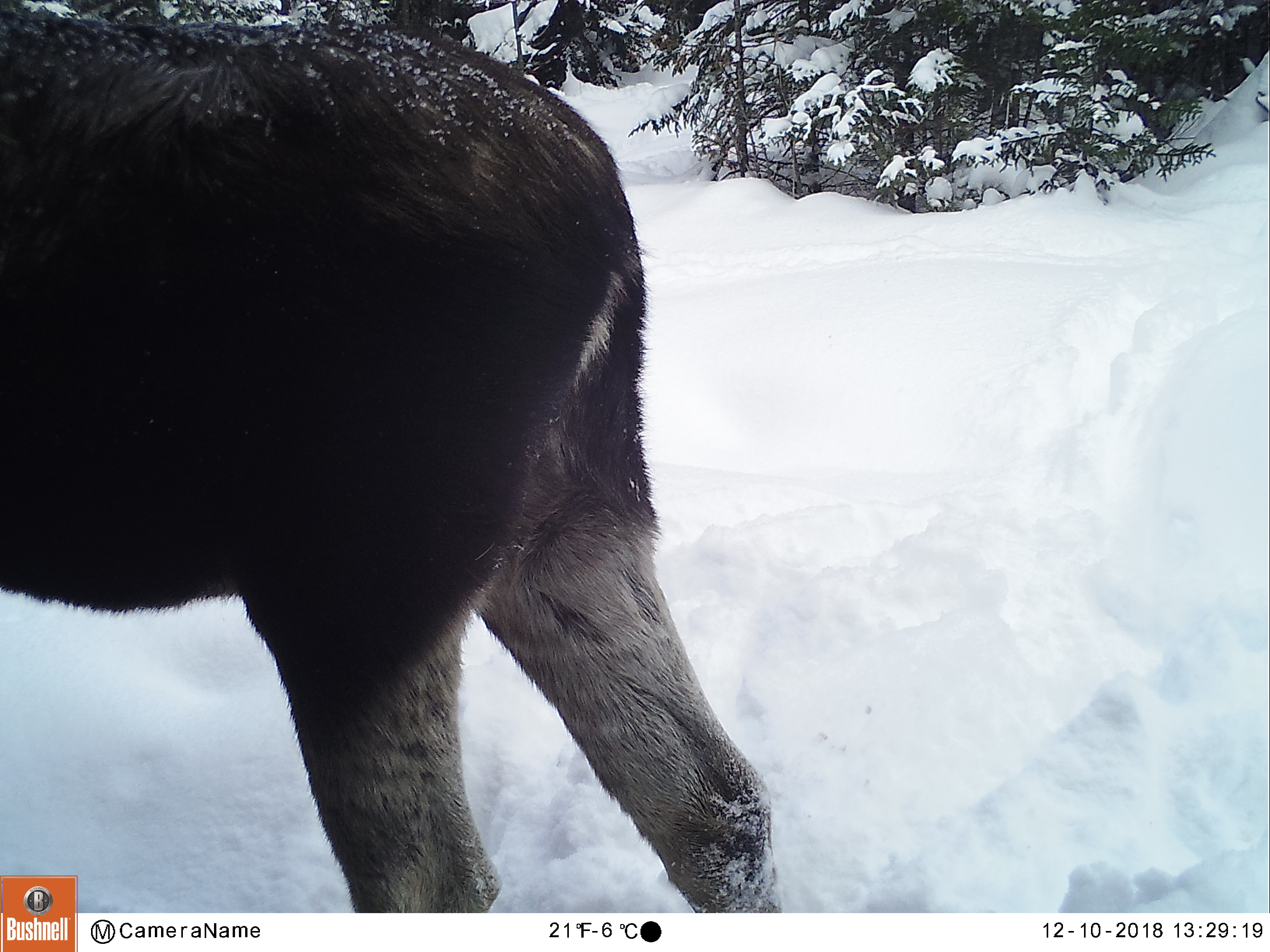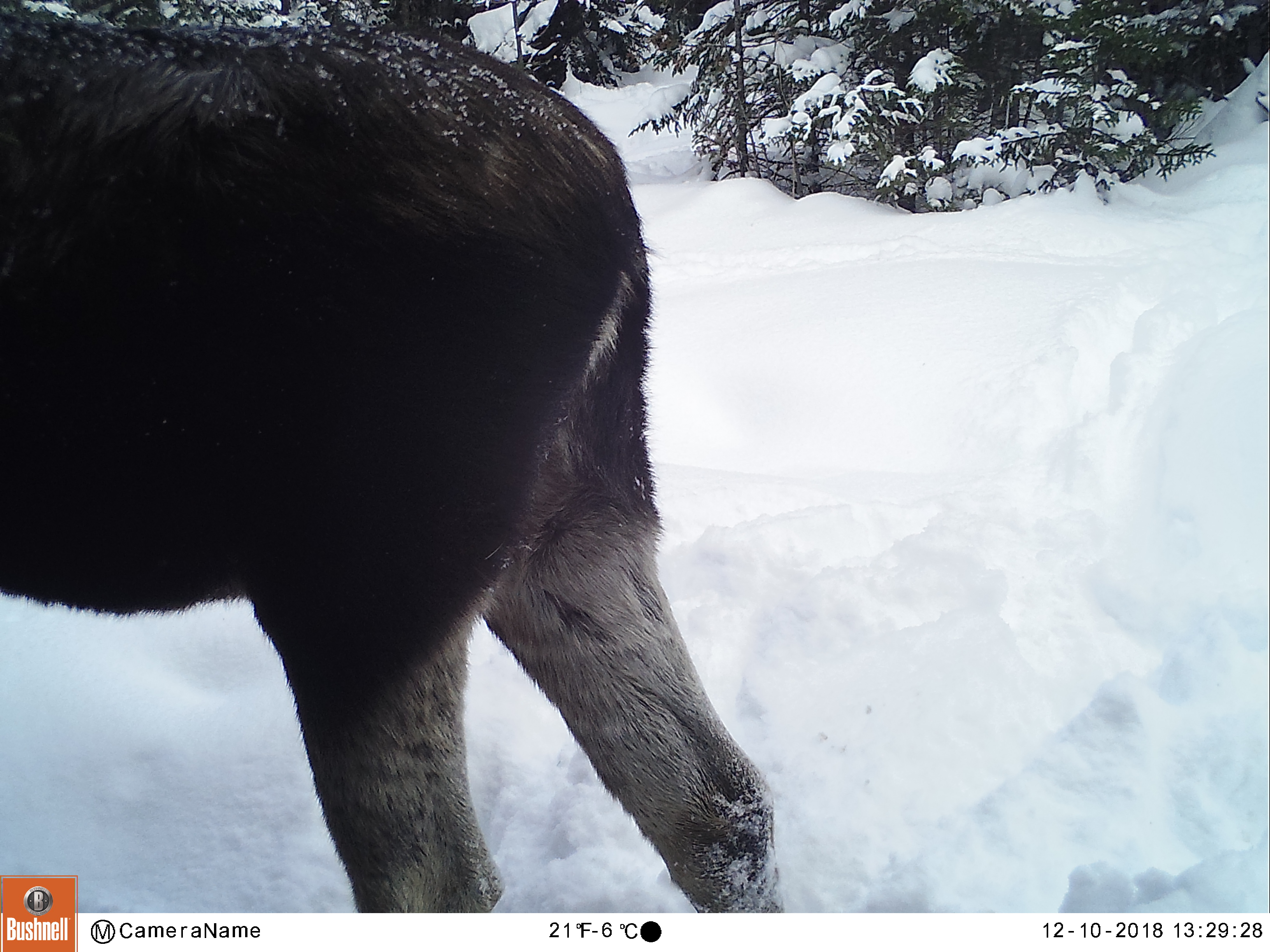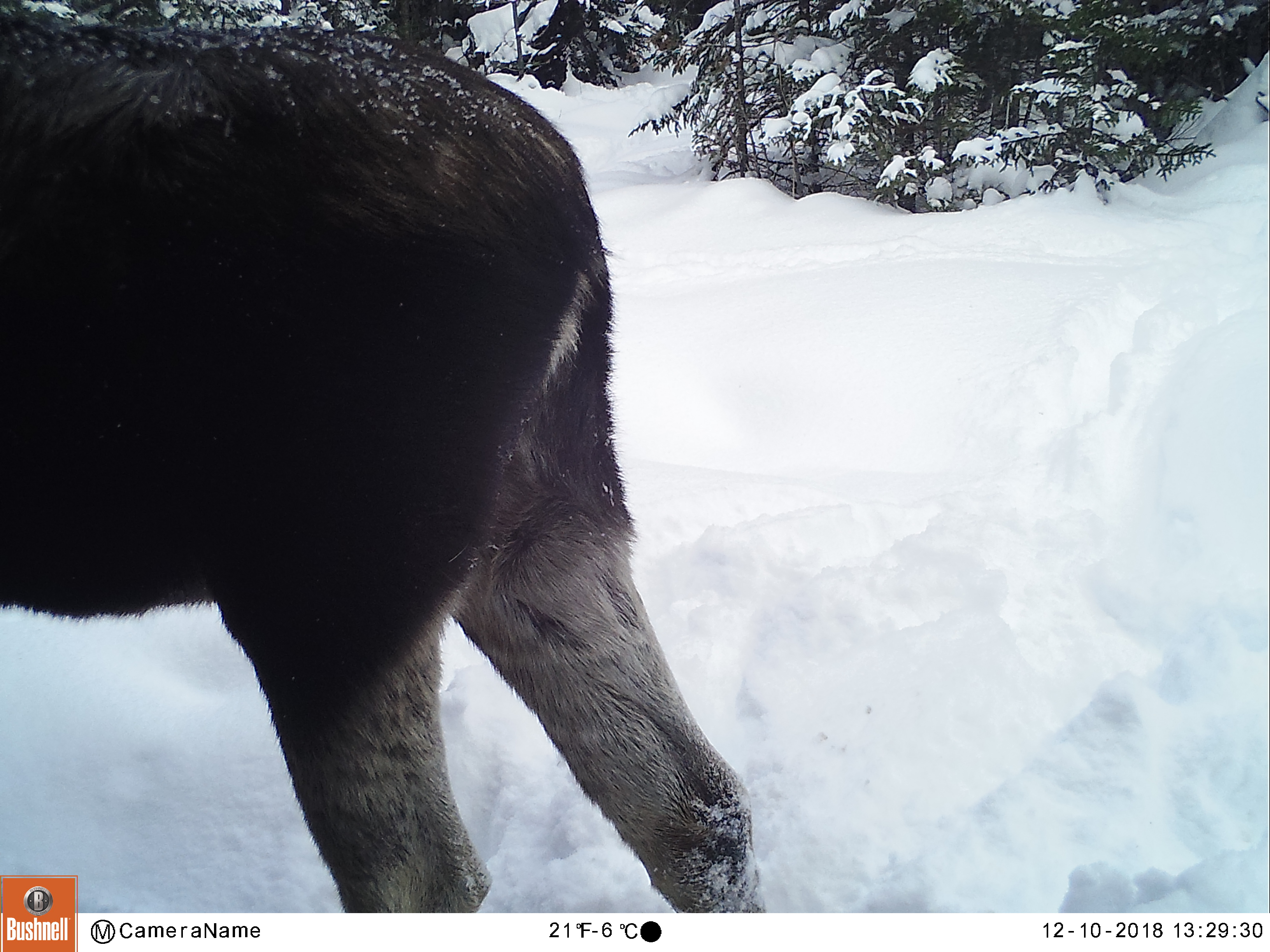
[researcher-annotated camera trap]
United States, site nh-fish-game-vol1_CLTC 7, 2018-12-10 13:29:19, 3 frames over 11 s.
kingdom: Animalia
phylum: Chordata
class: Mammalia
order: Artiodactyla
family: Cervidae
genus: Alces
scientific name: Alces alces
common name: moose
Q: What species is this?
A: Moose (Alces alces).